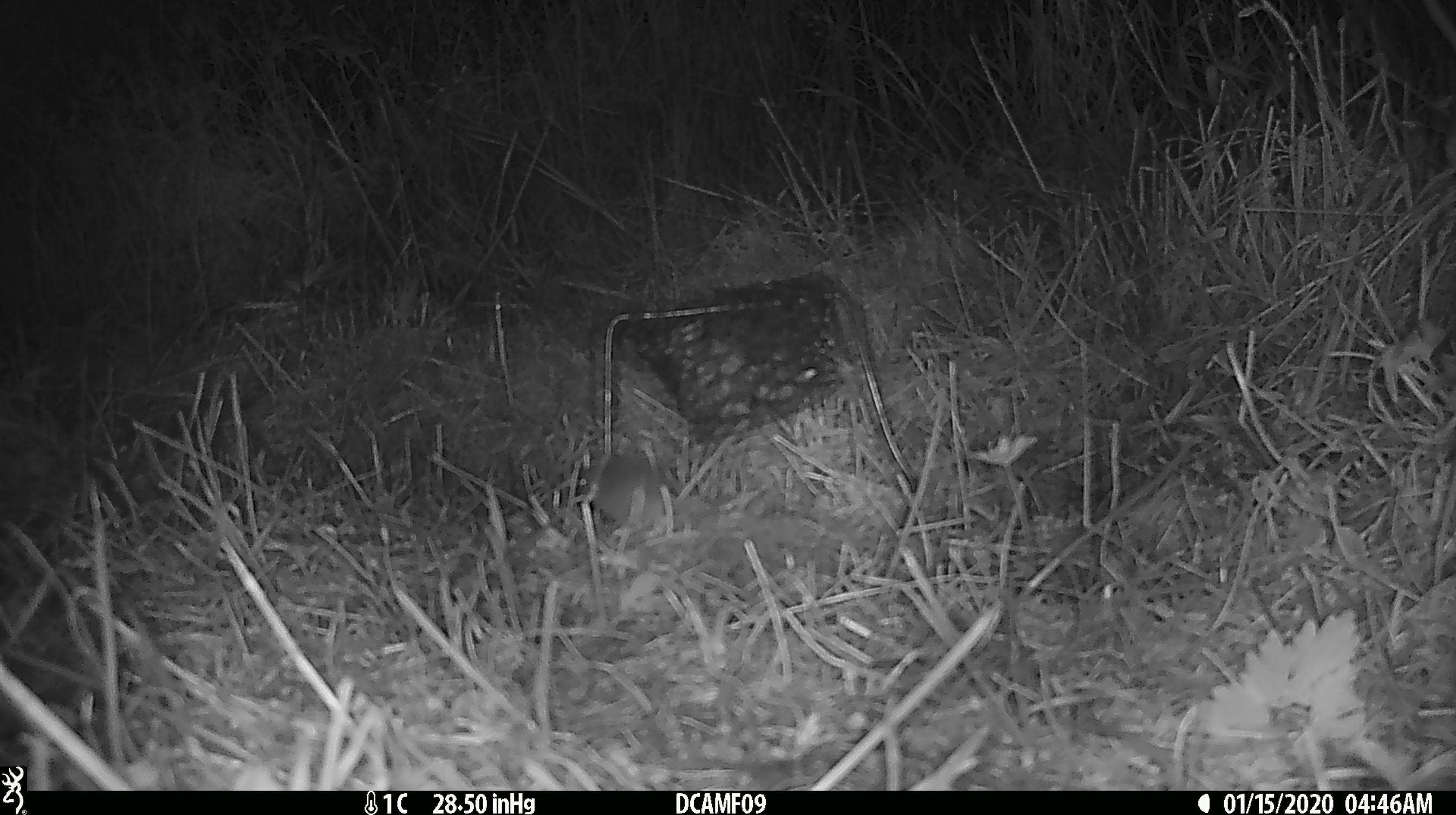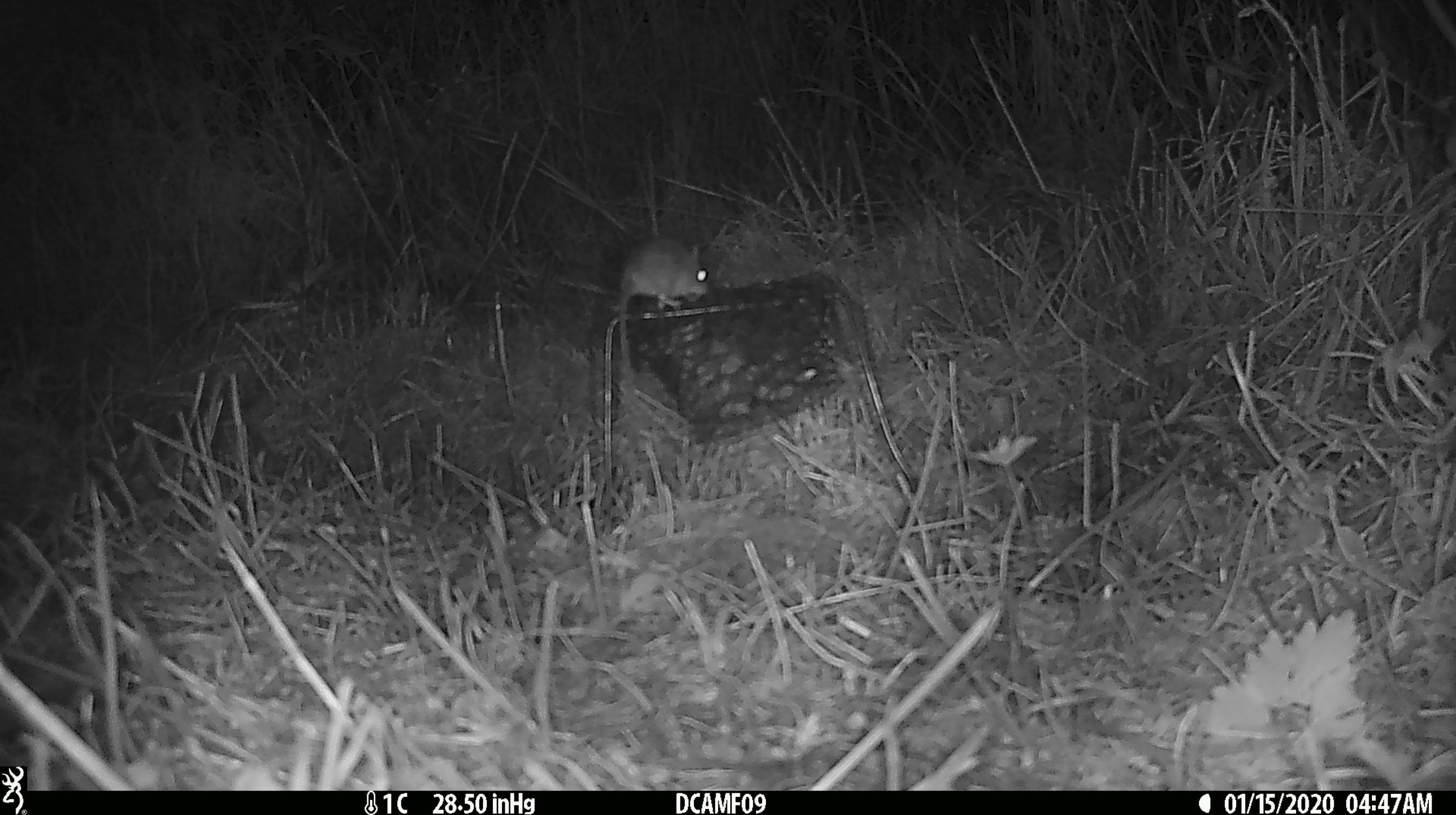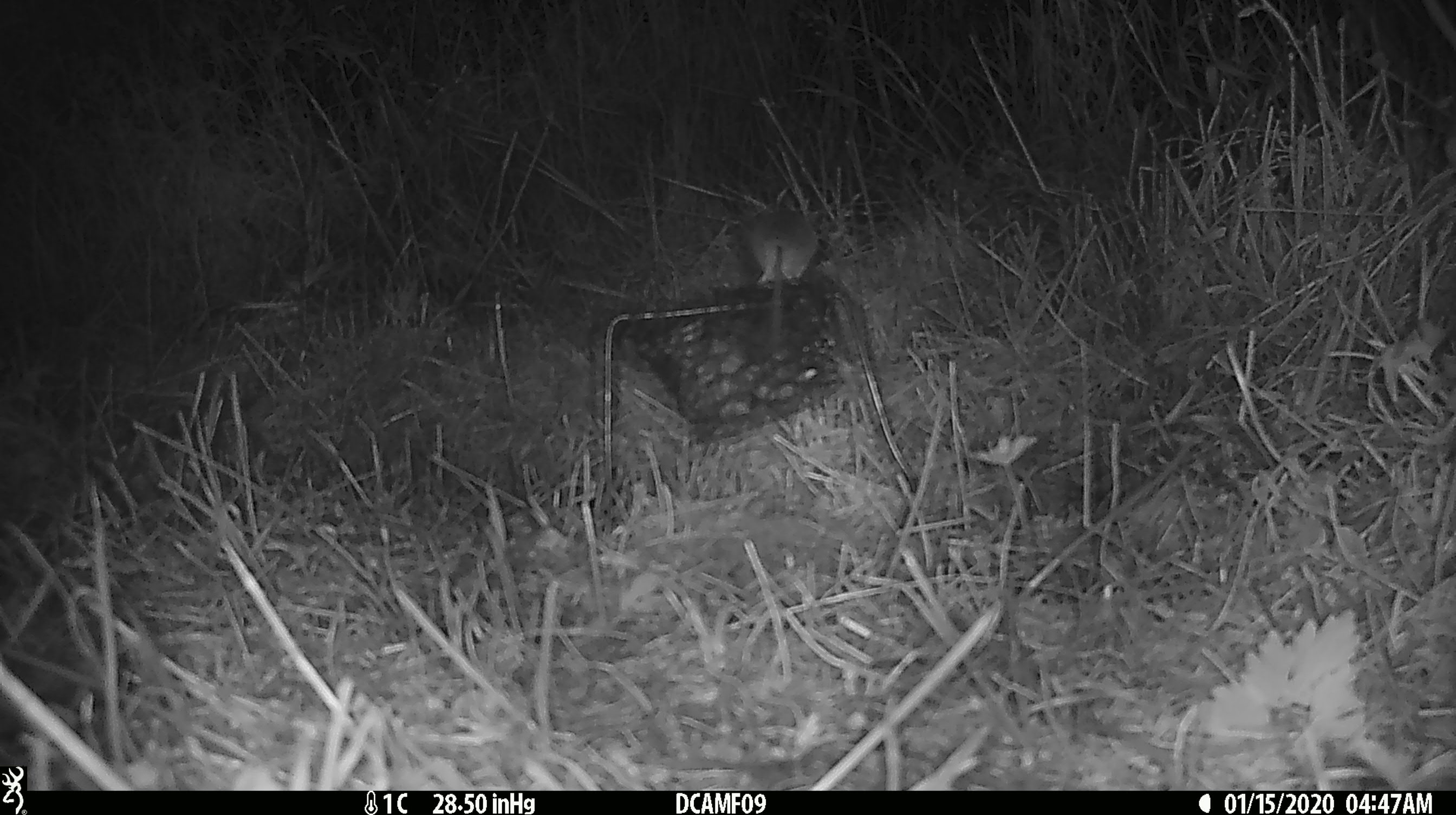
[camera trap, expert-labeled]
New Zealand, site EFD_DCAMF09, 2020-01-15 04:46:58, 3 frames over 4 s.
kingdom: Animalia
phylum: Chordata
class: Mammalia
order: Rodentia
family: Muridae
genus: Mus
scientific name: Mus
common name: mouse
Mouse (Mus).